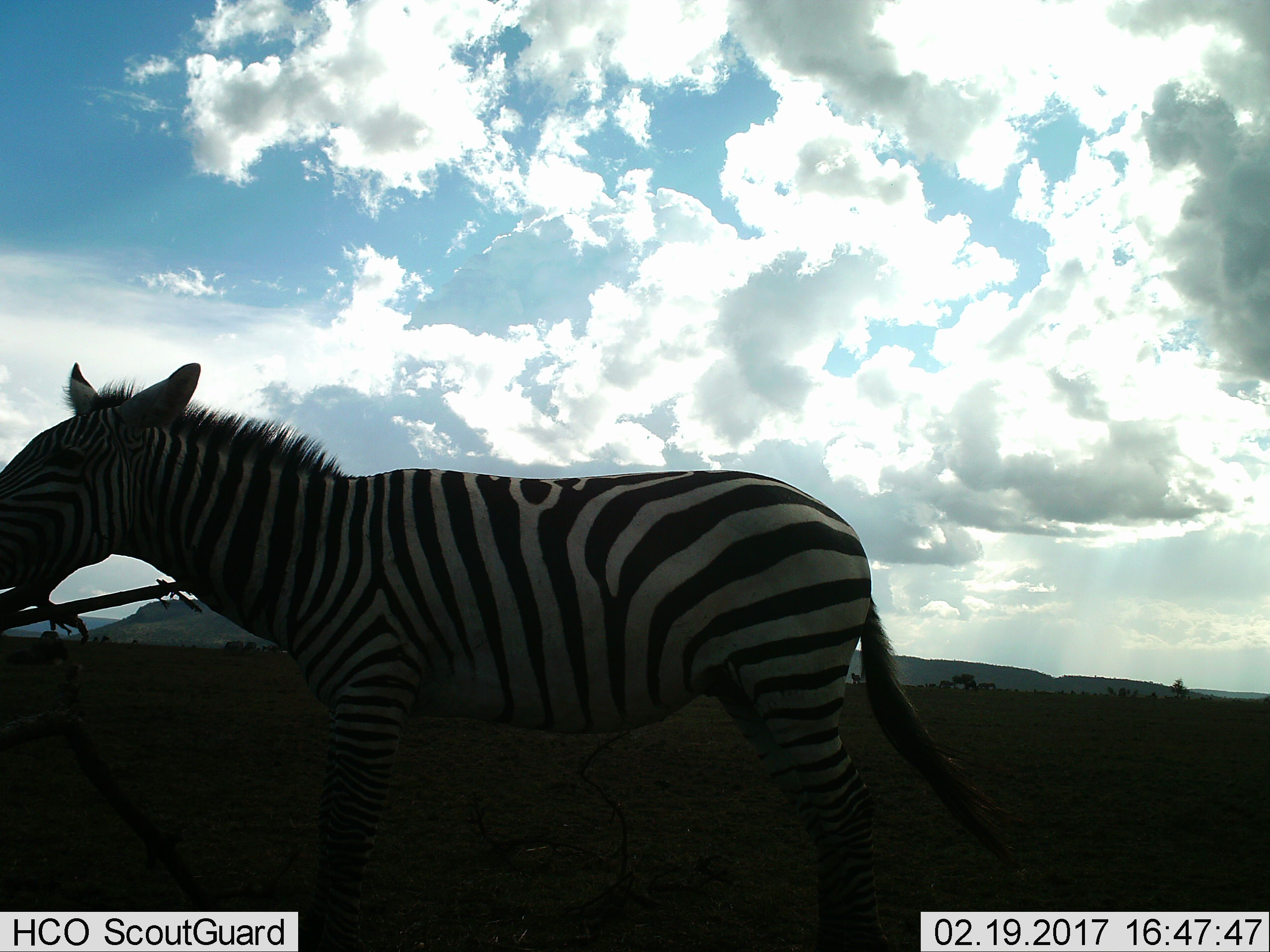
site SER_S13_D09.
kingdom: Animalia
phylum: Chordata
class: Mammalia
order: Perissodactyla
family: Equidae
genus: Equus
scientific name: Equus quagga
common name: plains zebra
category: zebraplains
Zebraplains (plains zebra) (Equus quagga), count 1. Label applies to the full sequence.